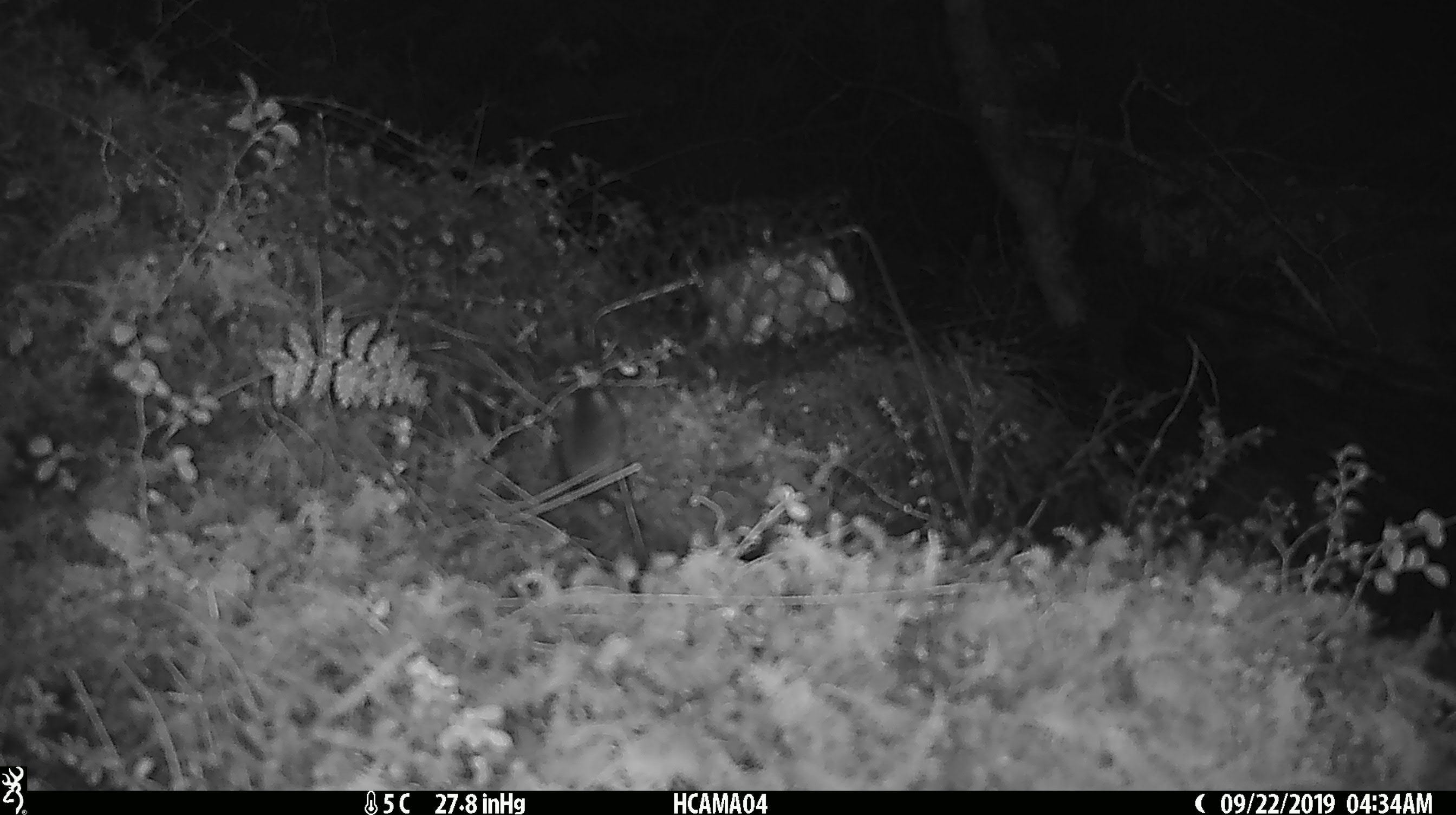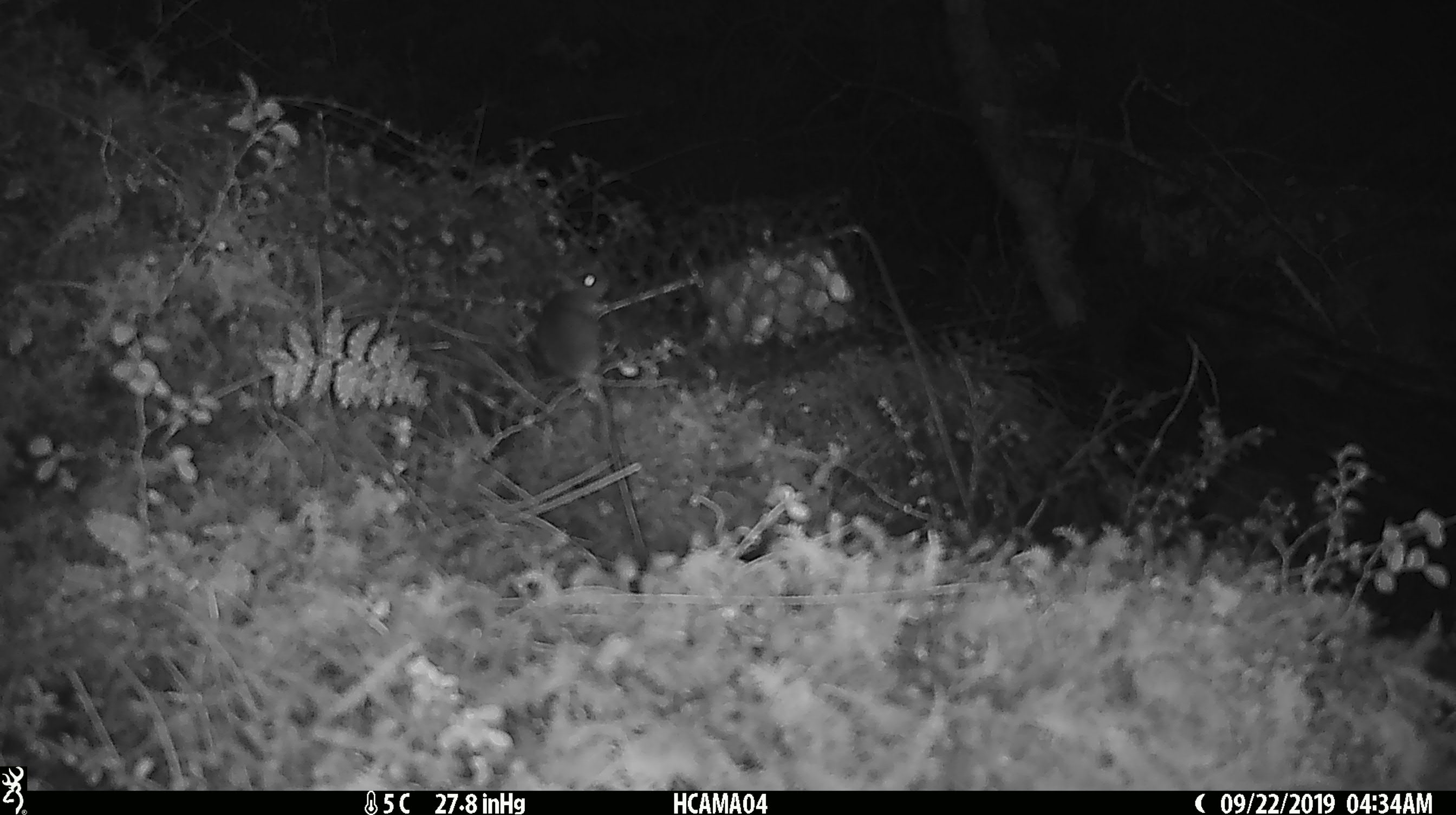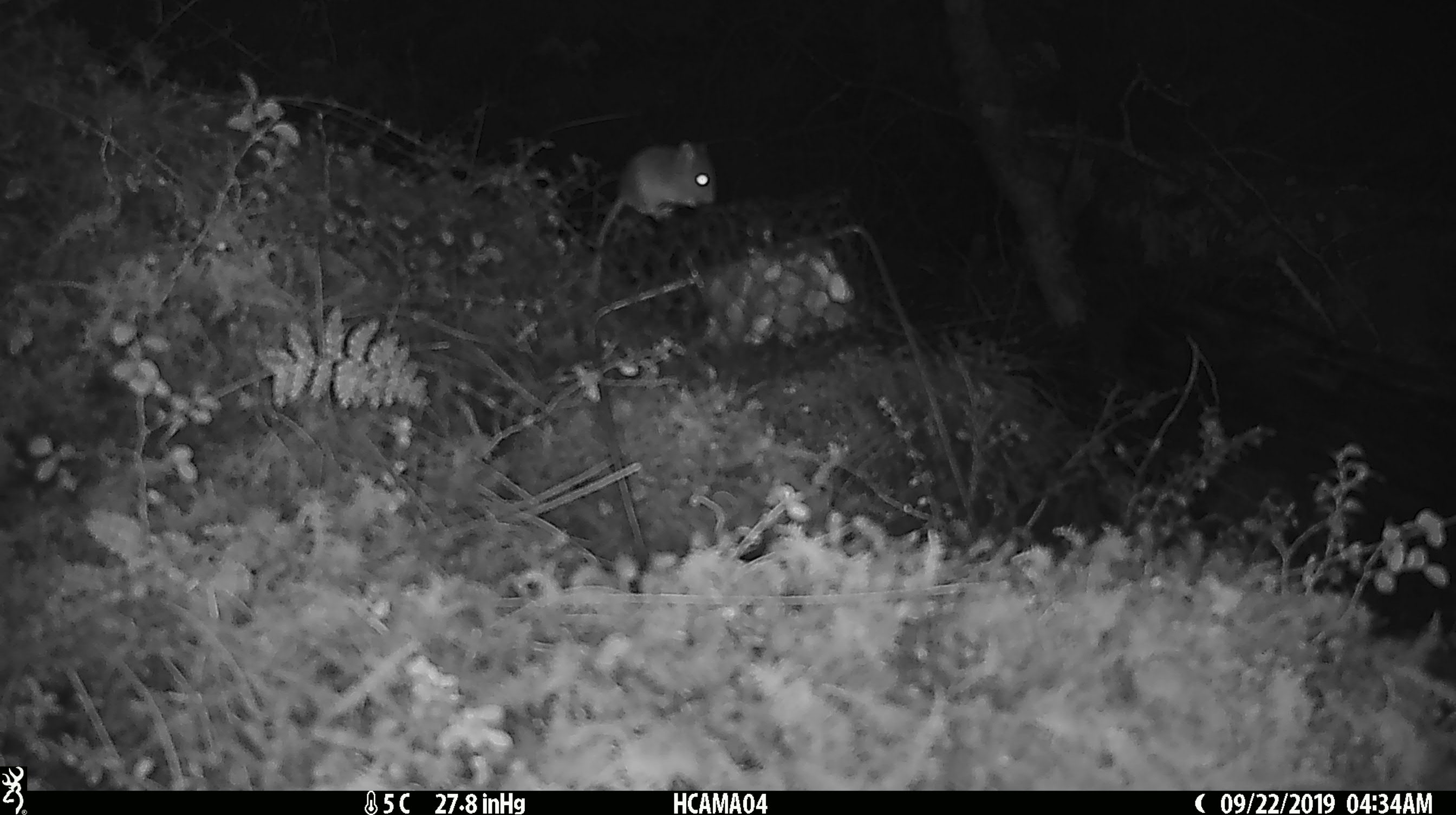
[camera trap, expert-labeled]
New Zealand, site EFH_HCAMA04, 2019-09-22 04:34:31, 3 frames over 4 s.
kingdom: Animalia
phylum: Chordata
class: Mammalia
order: Rodentia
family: Muridae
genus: Mus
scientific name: Mus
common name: mouse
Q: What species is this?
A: Mouse (Mus).